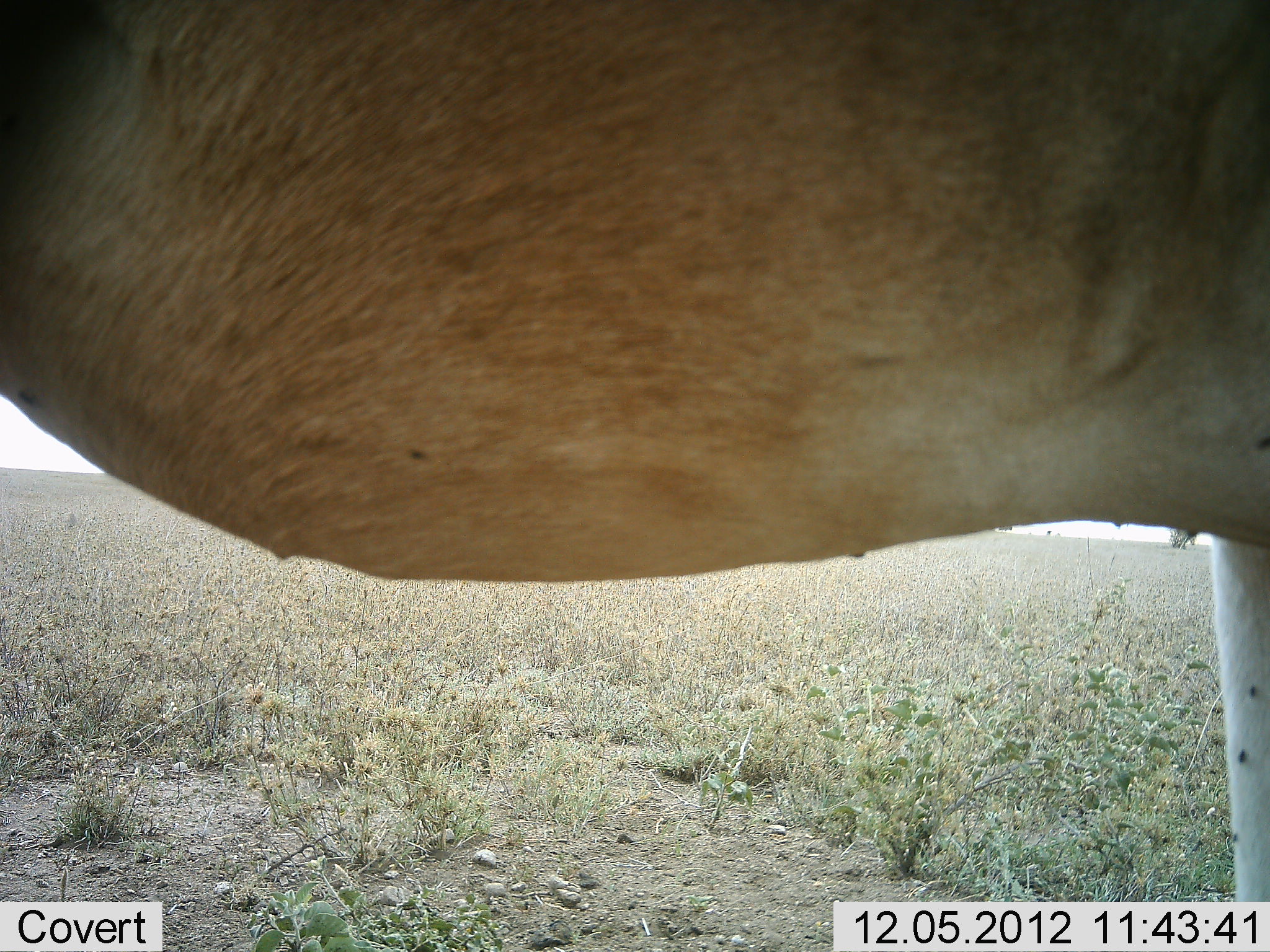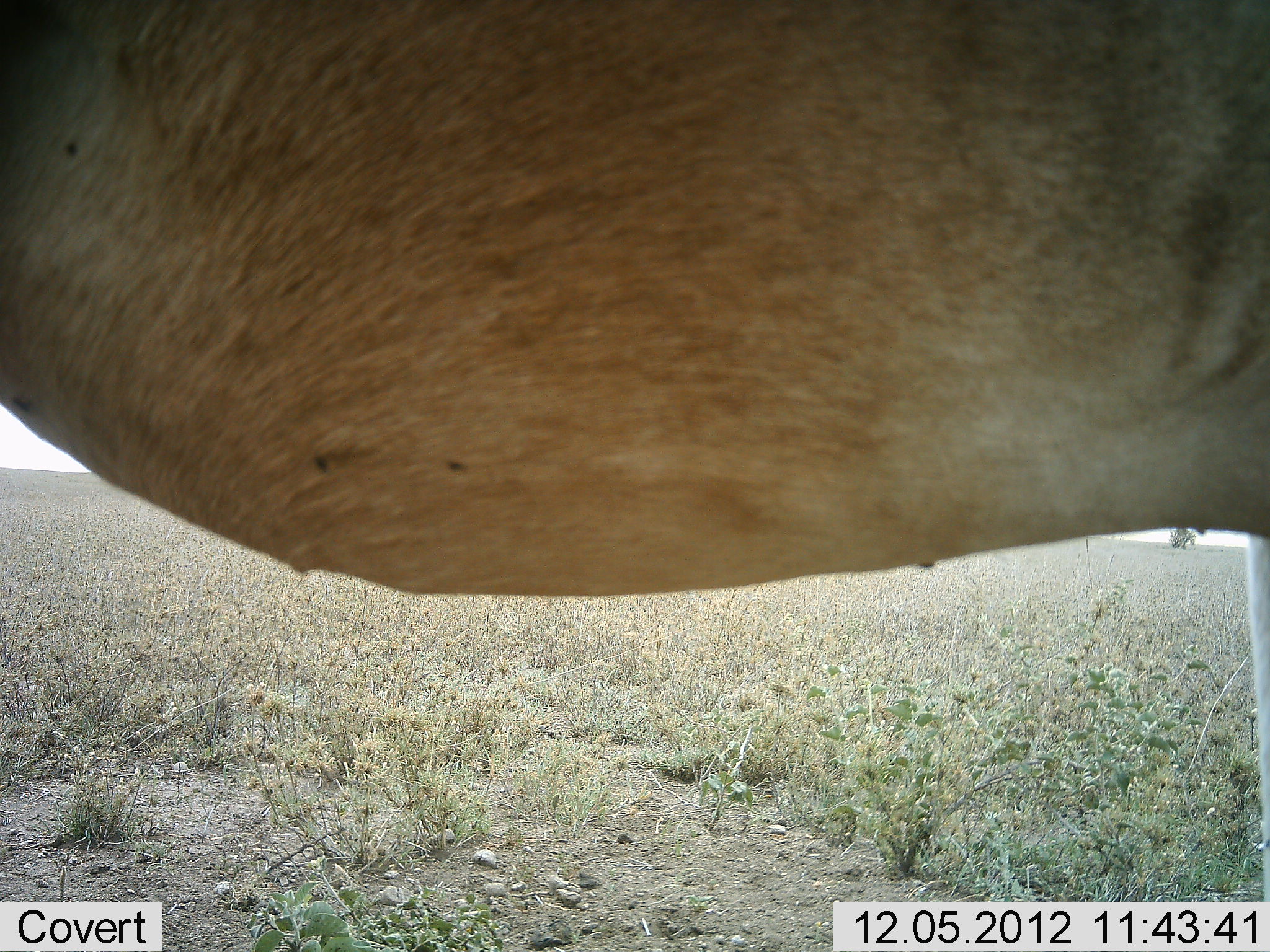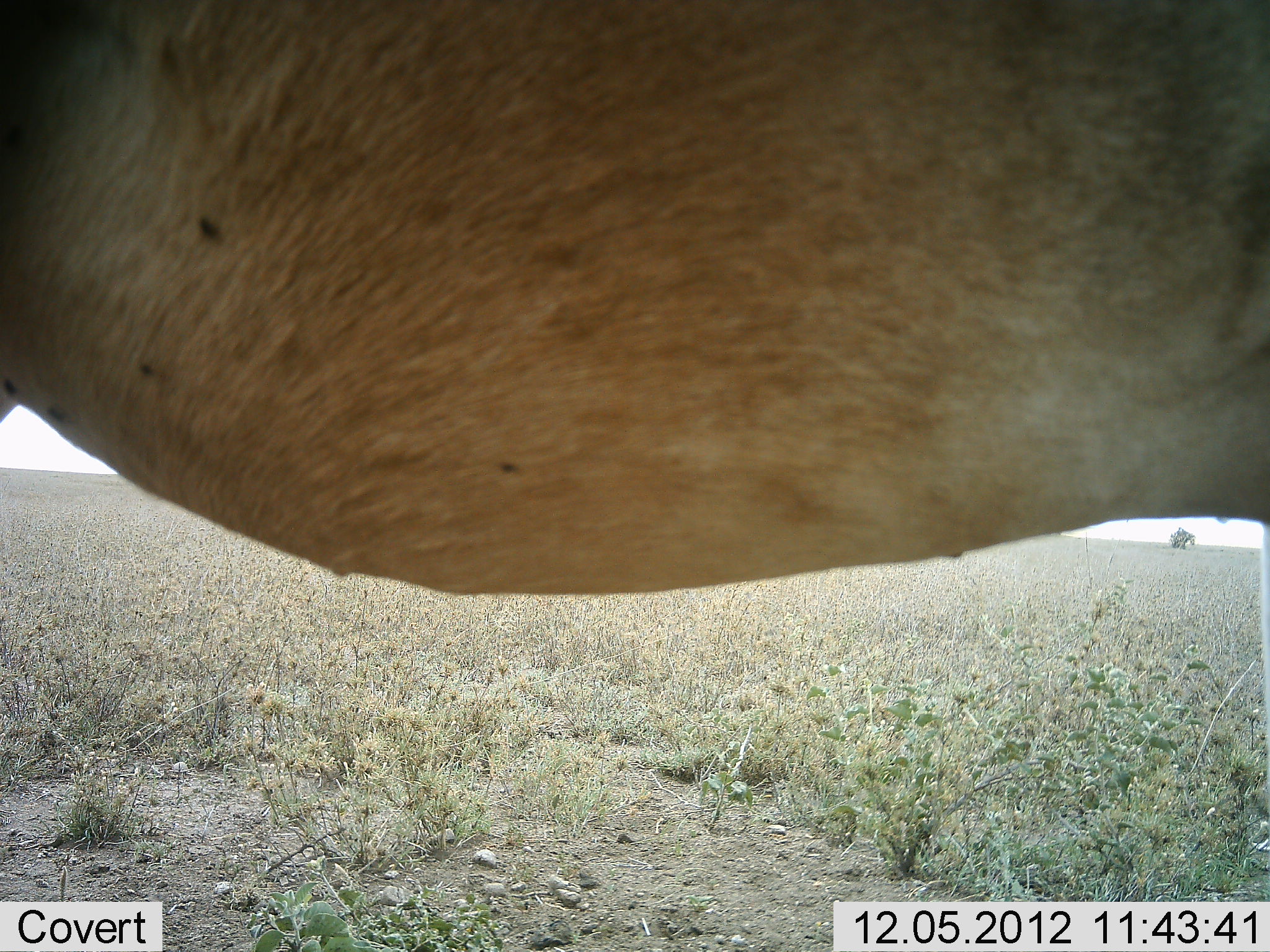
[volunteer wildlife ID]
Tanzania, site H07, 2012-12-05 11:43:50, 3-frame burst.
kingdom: Animalia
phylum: Chordata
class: Mammalia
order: Artiodactyla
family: Bovidae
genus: Alcelaphus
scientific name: Alcelaphus buselaphus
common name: hartebeest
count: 1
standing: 100%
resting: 0%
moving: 0%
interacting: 0%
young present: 0%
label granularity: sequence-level